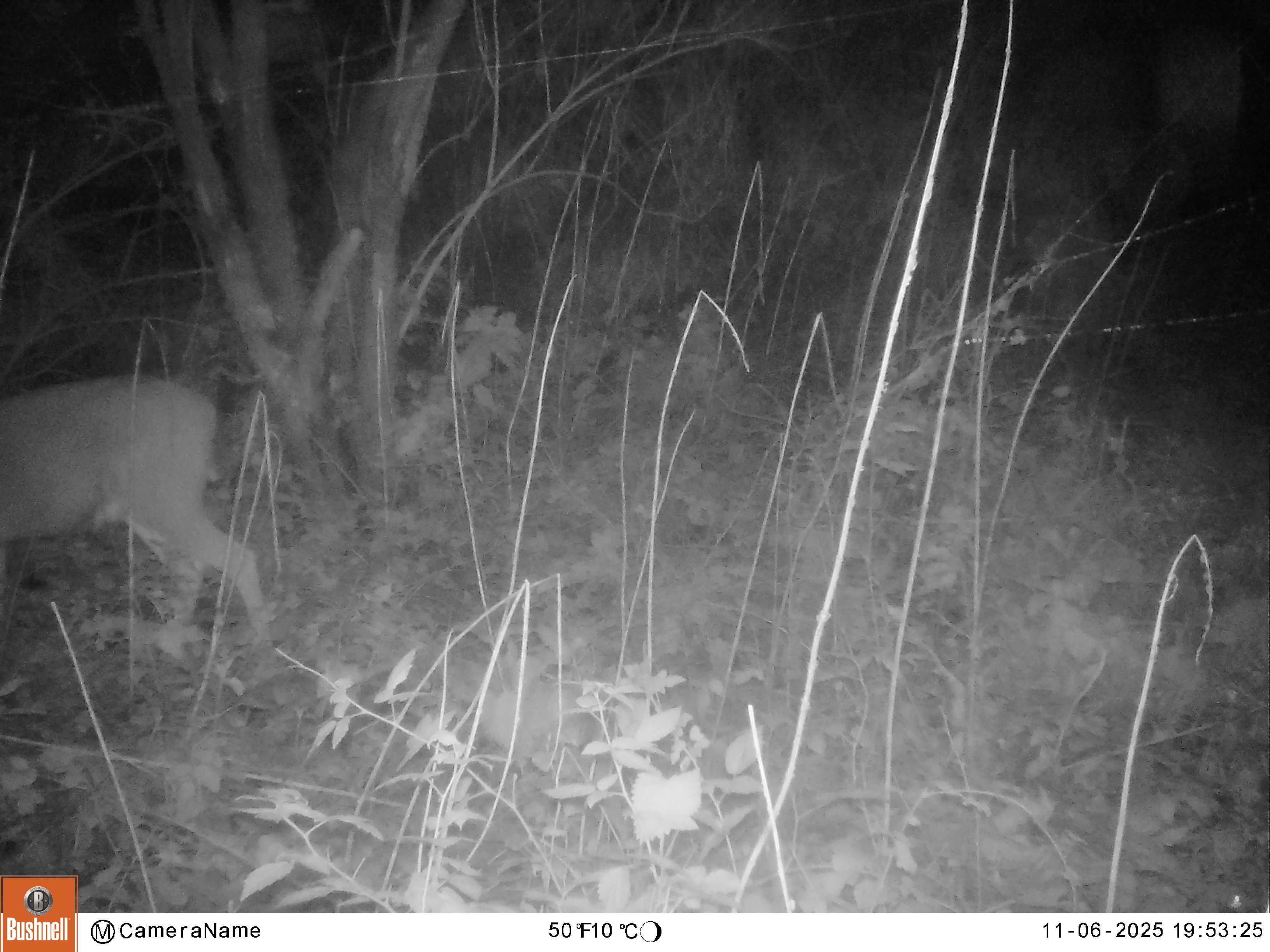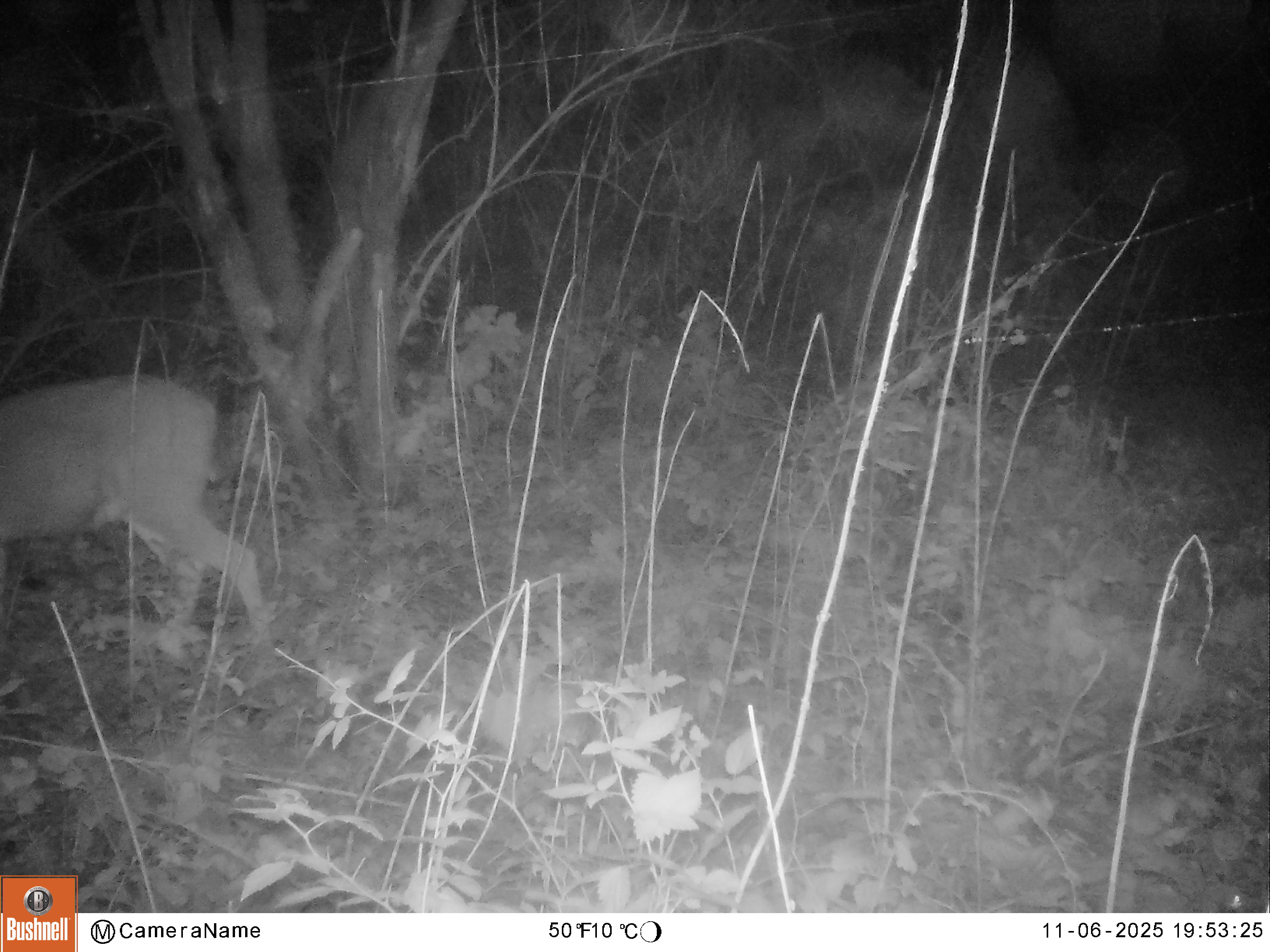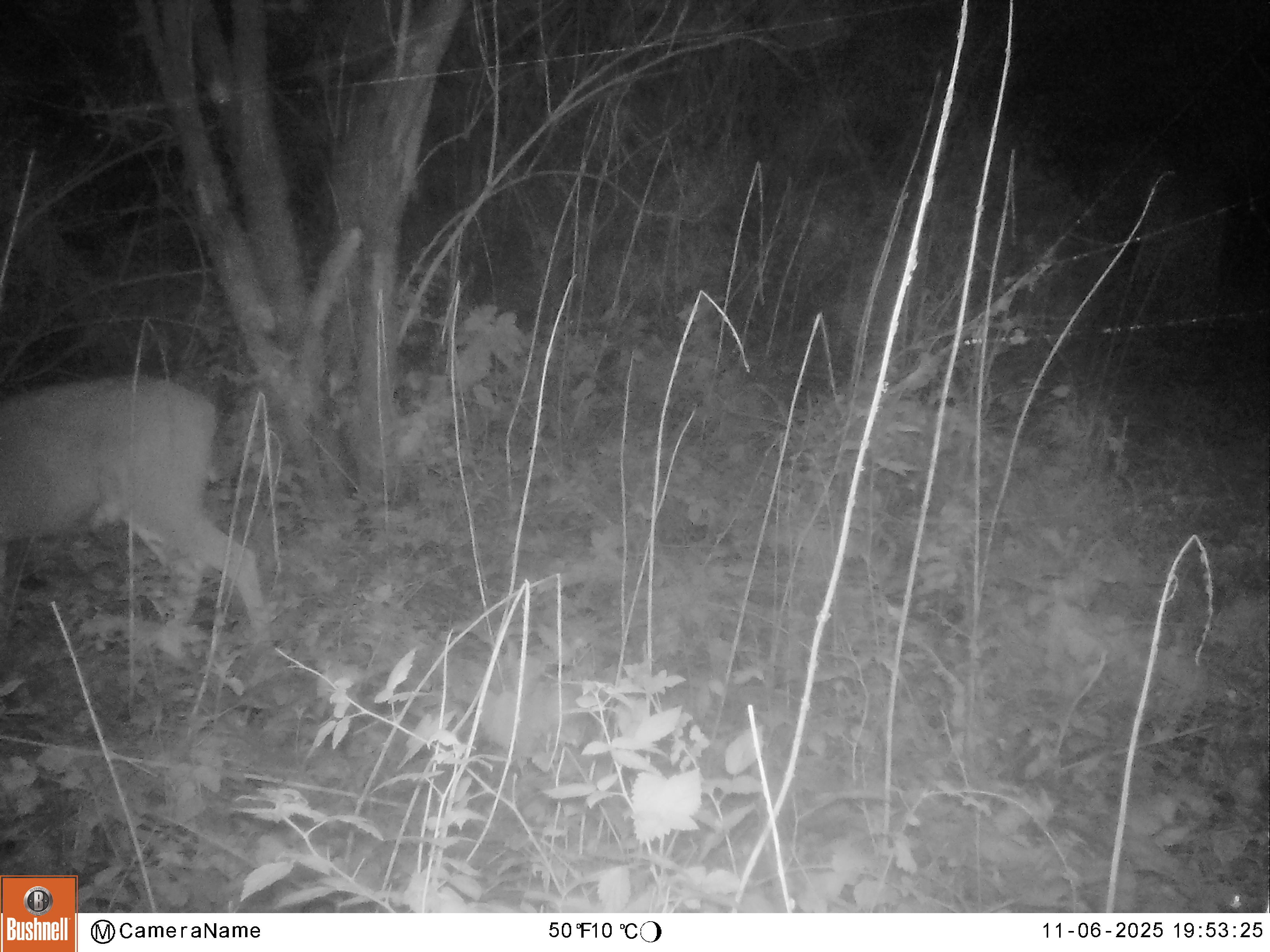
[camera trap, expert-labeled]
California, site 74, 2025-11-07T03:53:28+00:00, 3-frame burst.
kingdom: Animalia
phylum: Chordata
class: Mammalia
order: Artiodactyla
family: Cervidae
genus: Odocoileus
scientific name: Odocoileus hemionus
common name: mule deer